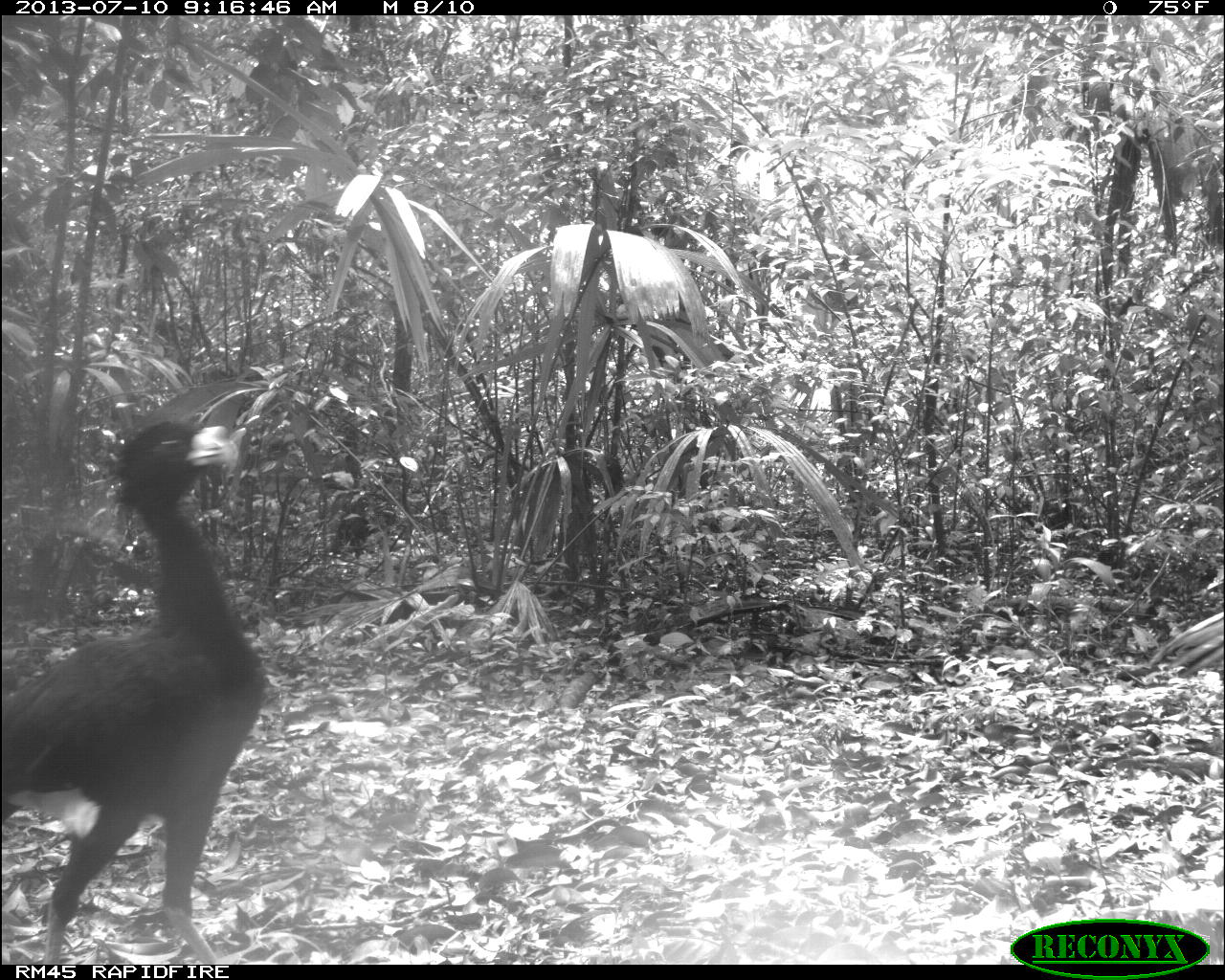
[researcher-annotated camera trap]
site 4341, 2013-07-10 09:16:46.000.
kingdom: Animalia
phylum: Chordata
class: Aves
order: Galliformes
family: Cracidae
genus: Crax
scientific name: Crax rubra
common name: great curassow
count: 2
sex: male